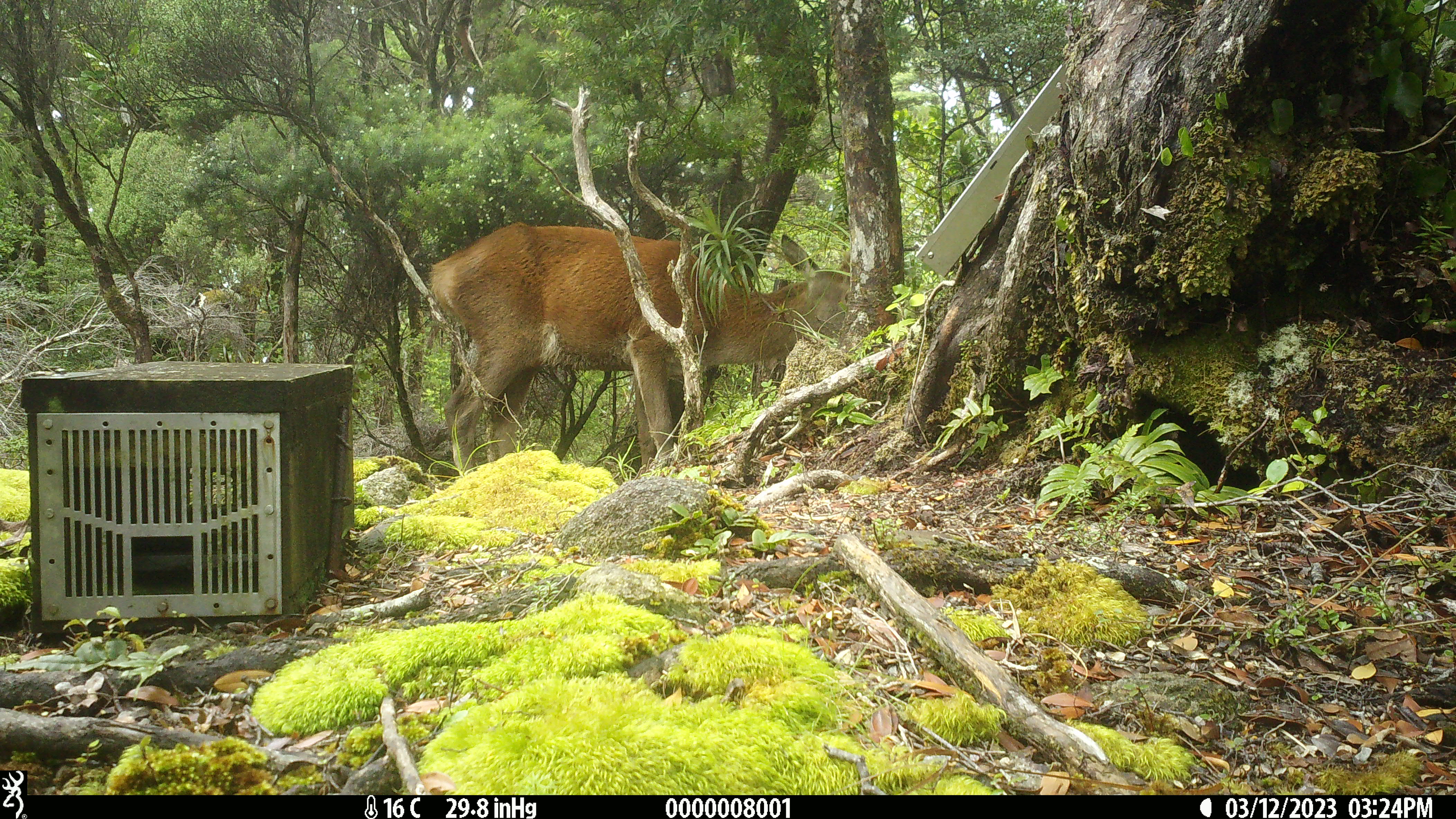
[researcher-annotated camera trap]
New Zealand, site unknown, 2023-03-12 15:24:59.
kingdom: Animalia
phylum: Chordata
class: Mammalia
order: Artiodactyla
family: Cervidae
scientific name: Cervidae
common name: deer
Deer (Cervidae).